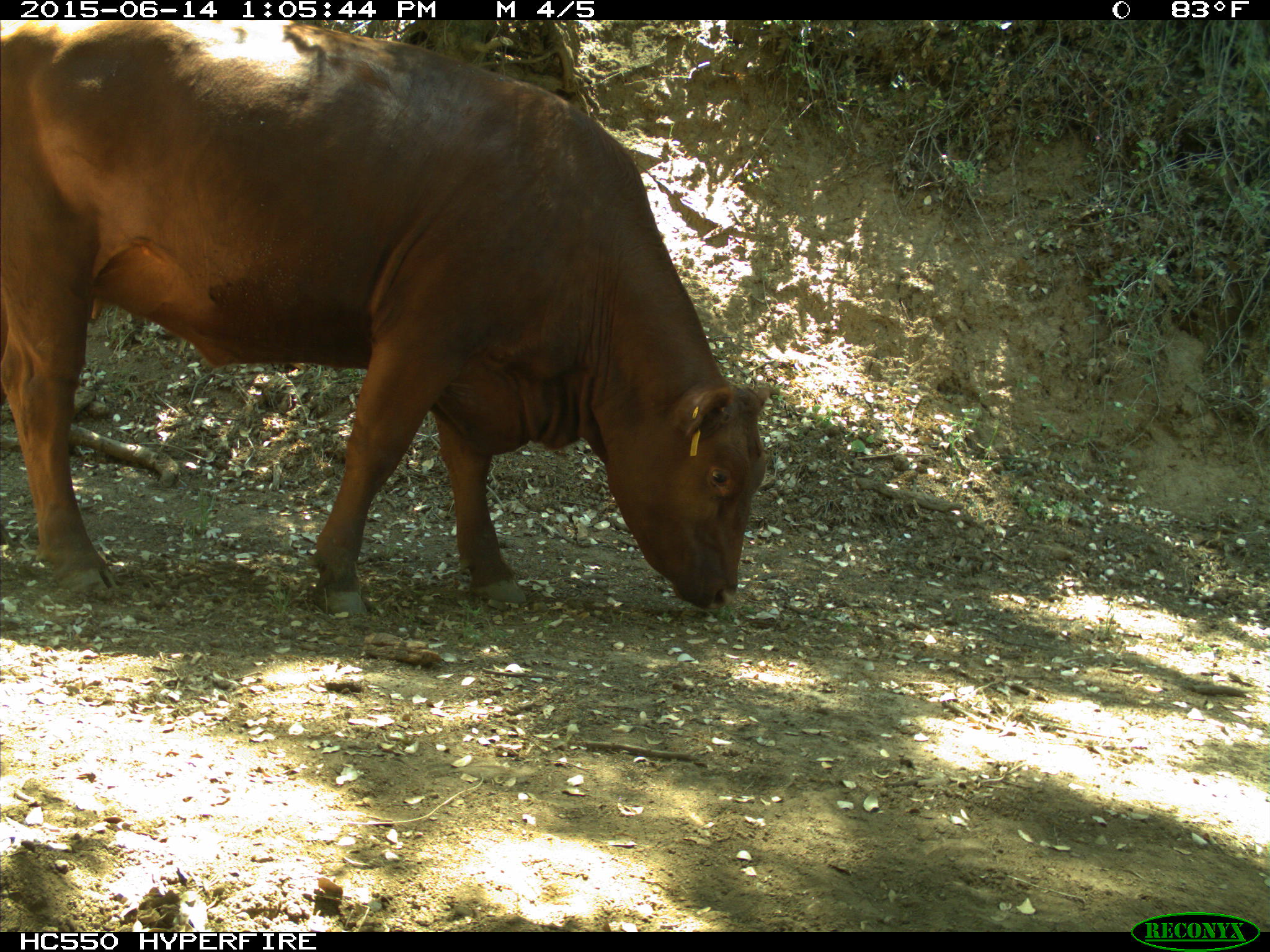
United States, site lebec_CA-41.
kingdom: Animalia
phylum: Chordata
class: Mammalia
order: Artiodactyla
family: Bovidae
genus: Bos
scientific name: Bos taurus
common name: domestic cow